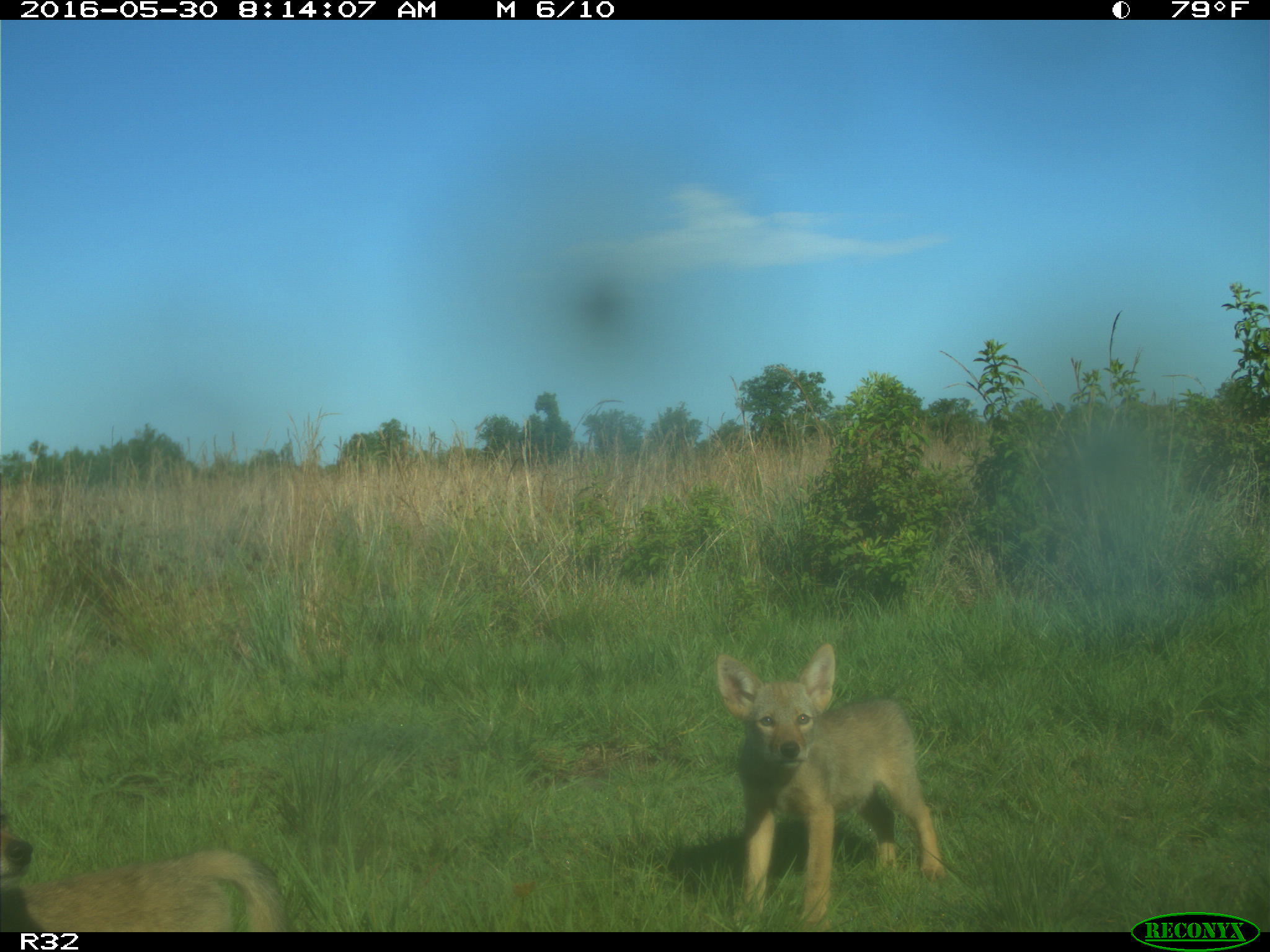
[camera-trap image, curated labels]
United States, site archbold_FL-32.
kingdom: Animalia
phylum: Chordata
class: Mammalia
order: Carnivora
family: Canidae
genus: Canis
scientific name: Canis latrans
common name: coyote